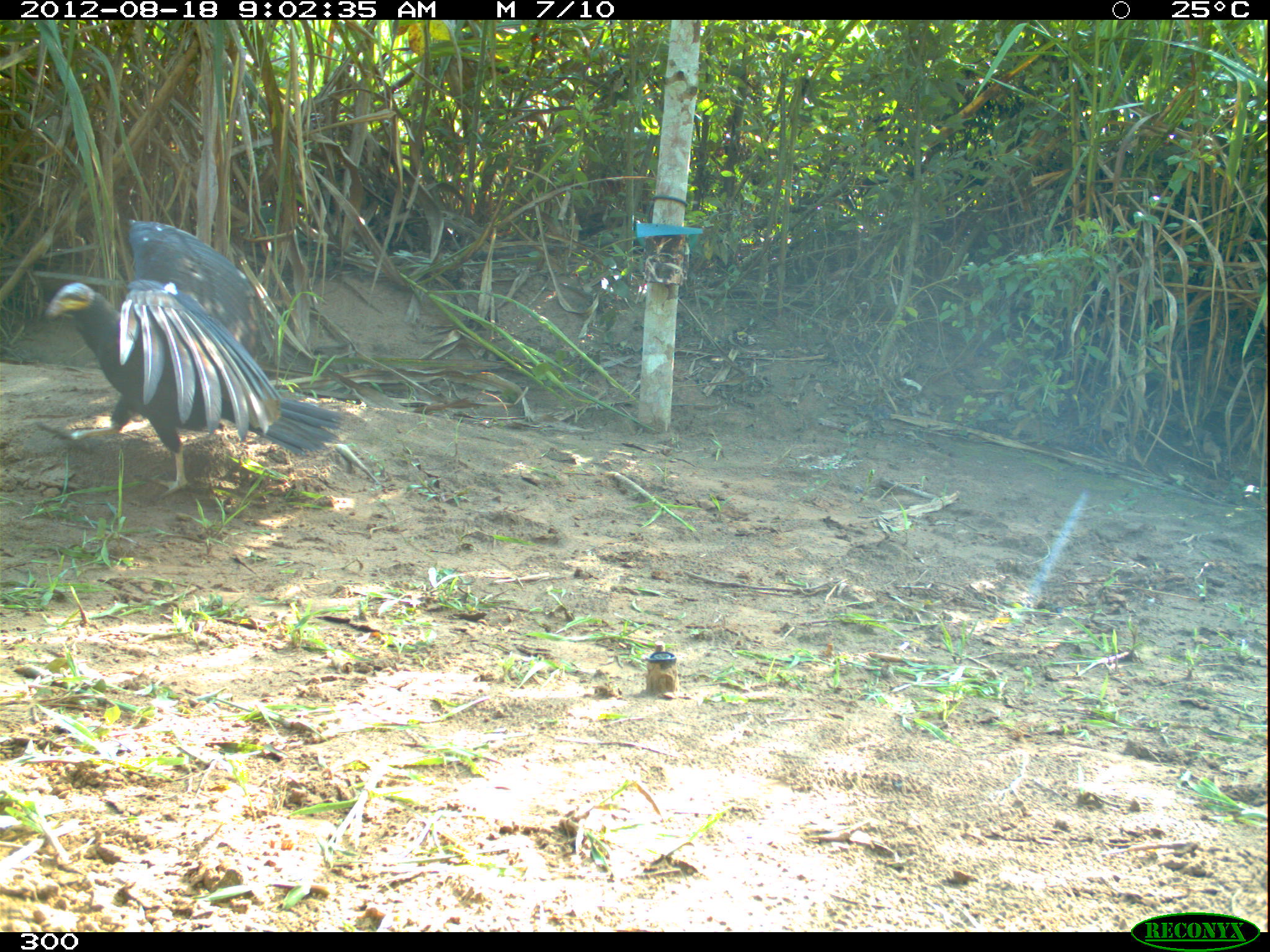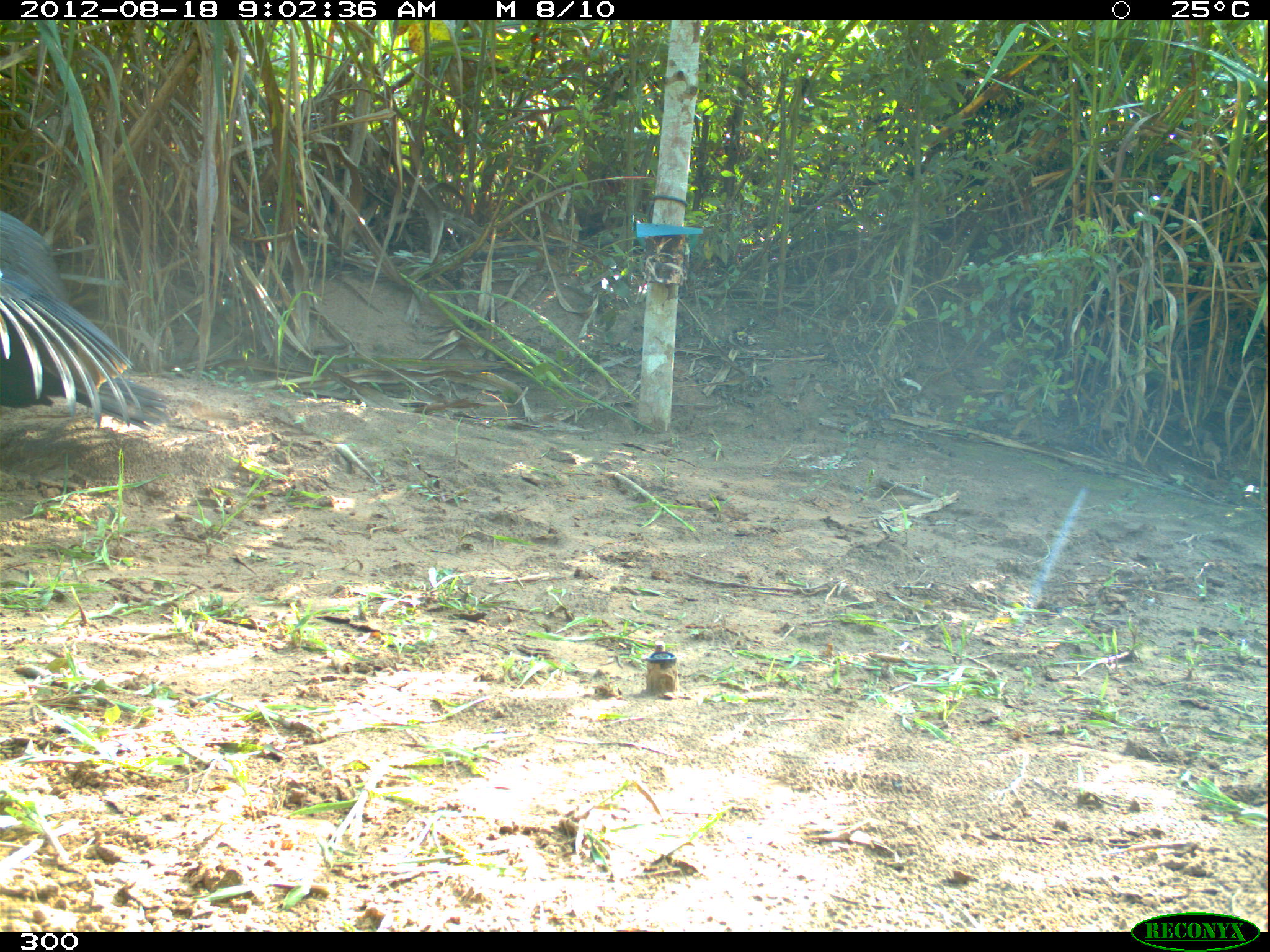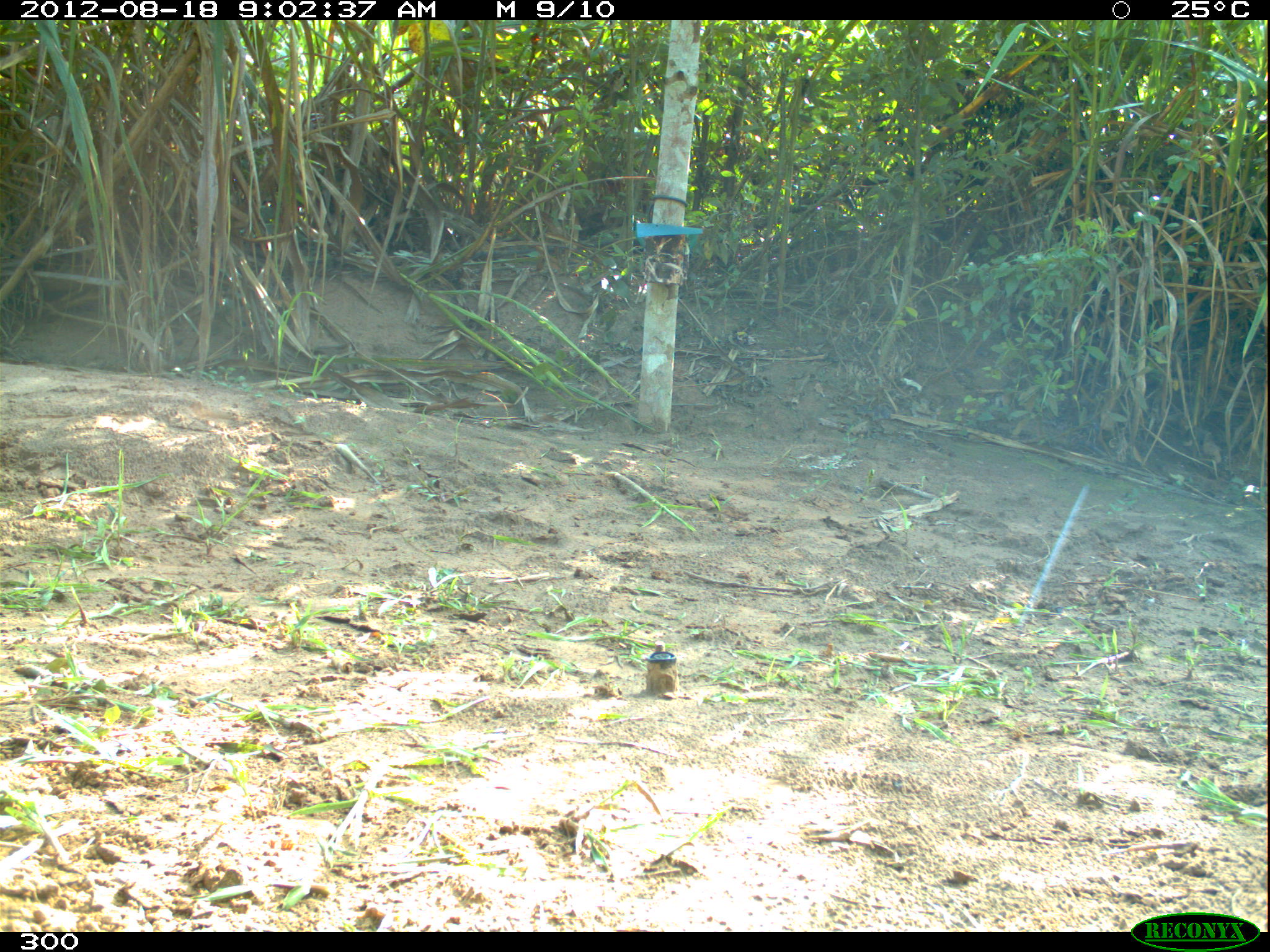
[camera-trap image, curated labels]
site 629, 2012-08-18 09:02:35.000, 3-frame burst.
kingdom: Animalia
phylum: Chordata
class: Aves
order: Accipitriformes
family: Accipitridae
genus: Buteogallus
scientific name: Buteogallus urubitinga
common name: great black hawk